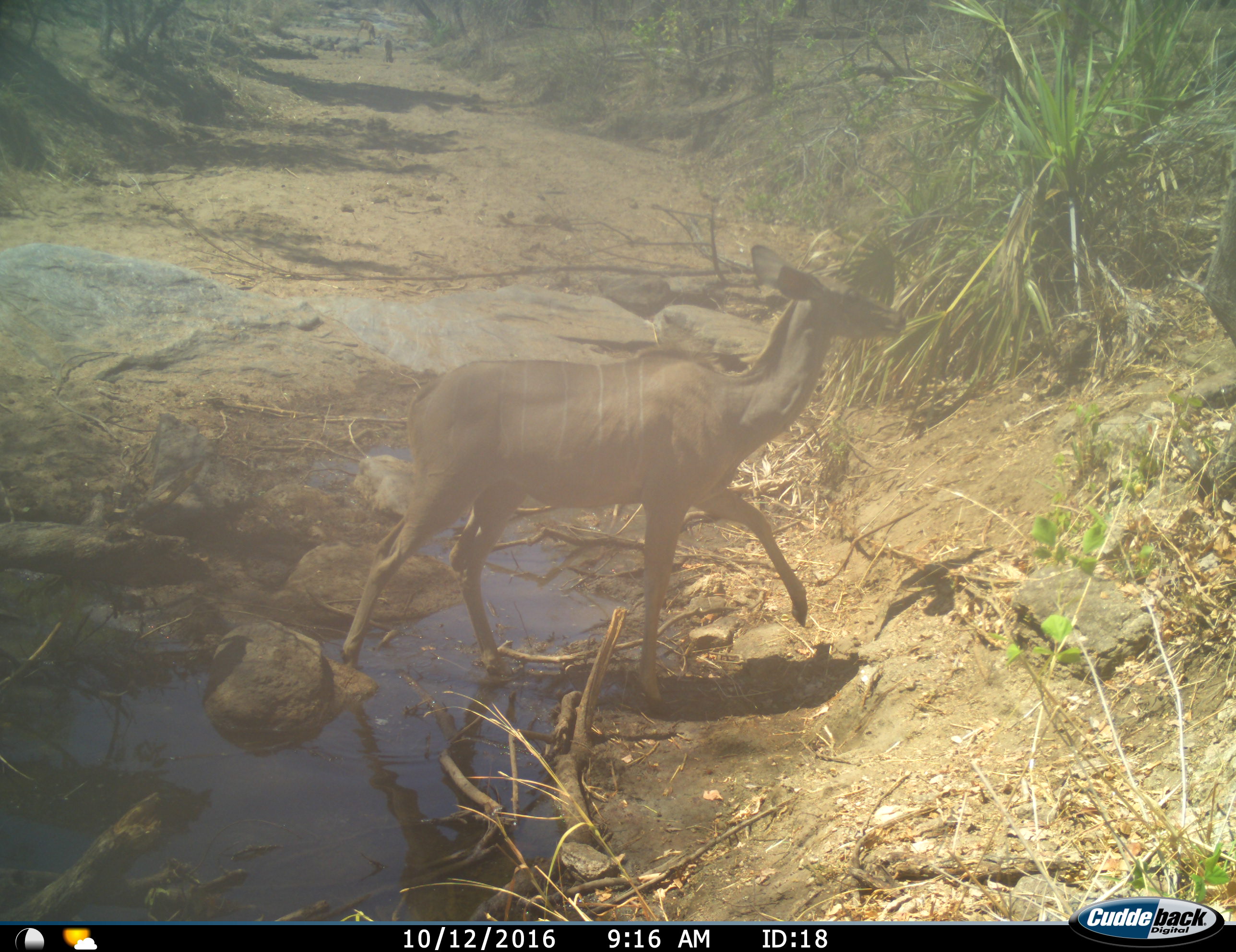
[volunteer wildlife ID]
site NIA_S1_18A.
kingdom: Animalia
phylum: Chordata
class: Mammalia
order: Artiodactyla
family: Bovidae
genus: Tragelaphus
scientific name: Tragelaphus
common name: kudu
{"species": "kudu (Tragelaphus)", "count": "1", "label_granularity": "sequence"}